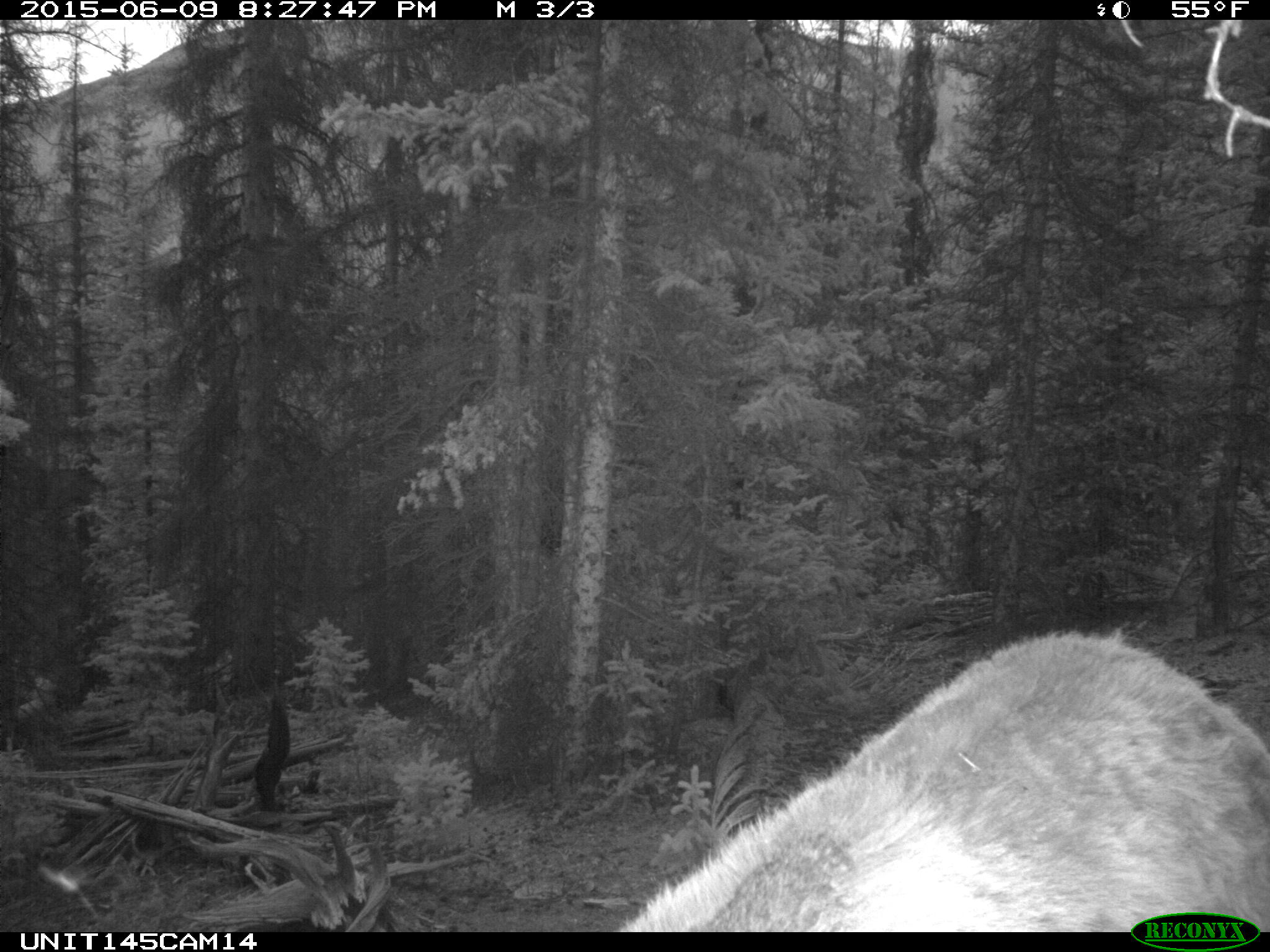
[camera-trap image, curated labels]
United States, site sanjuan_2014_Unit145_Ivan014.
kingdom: Animalia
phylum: Chordata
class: Mammalia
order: Artiodactyla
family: Cervidae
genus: Cervus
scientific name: Cervus elaphus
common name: red deer